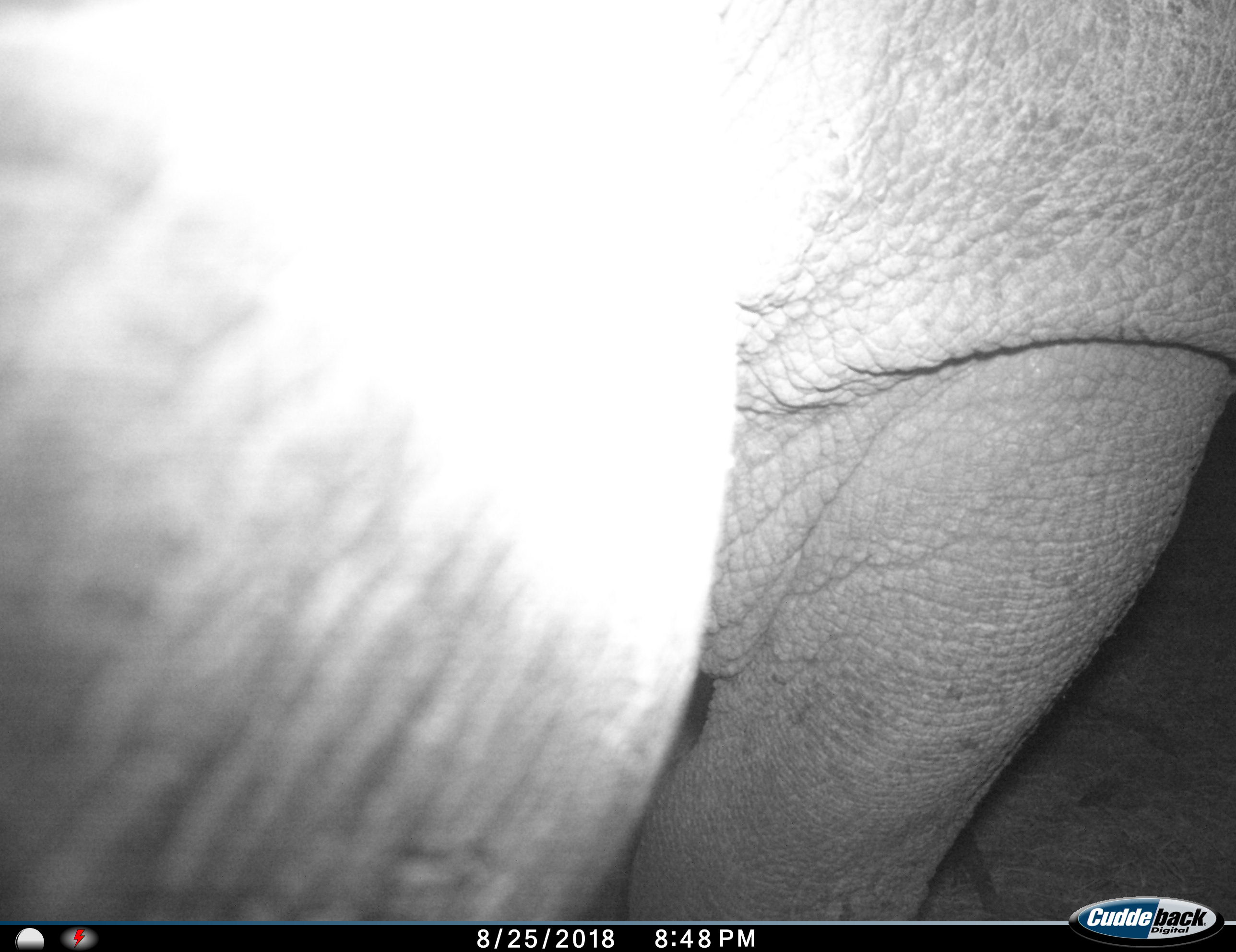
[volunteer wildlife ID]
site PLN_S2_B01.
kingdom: Animalia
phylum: Chordata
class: Mammalia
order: Perissodactyla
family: Rhinocerotidae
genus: Ceratotherium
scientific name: Ceratotherium simum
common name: white rhinoceros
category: rhinoceroswhite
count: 1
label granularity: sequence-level